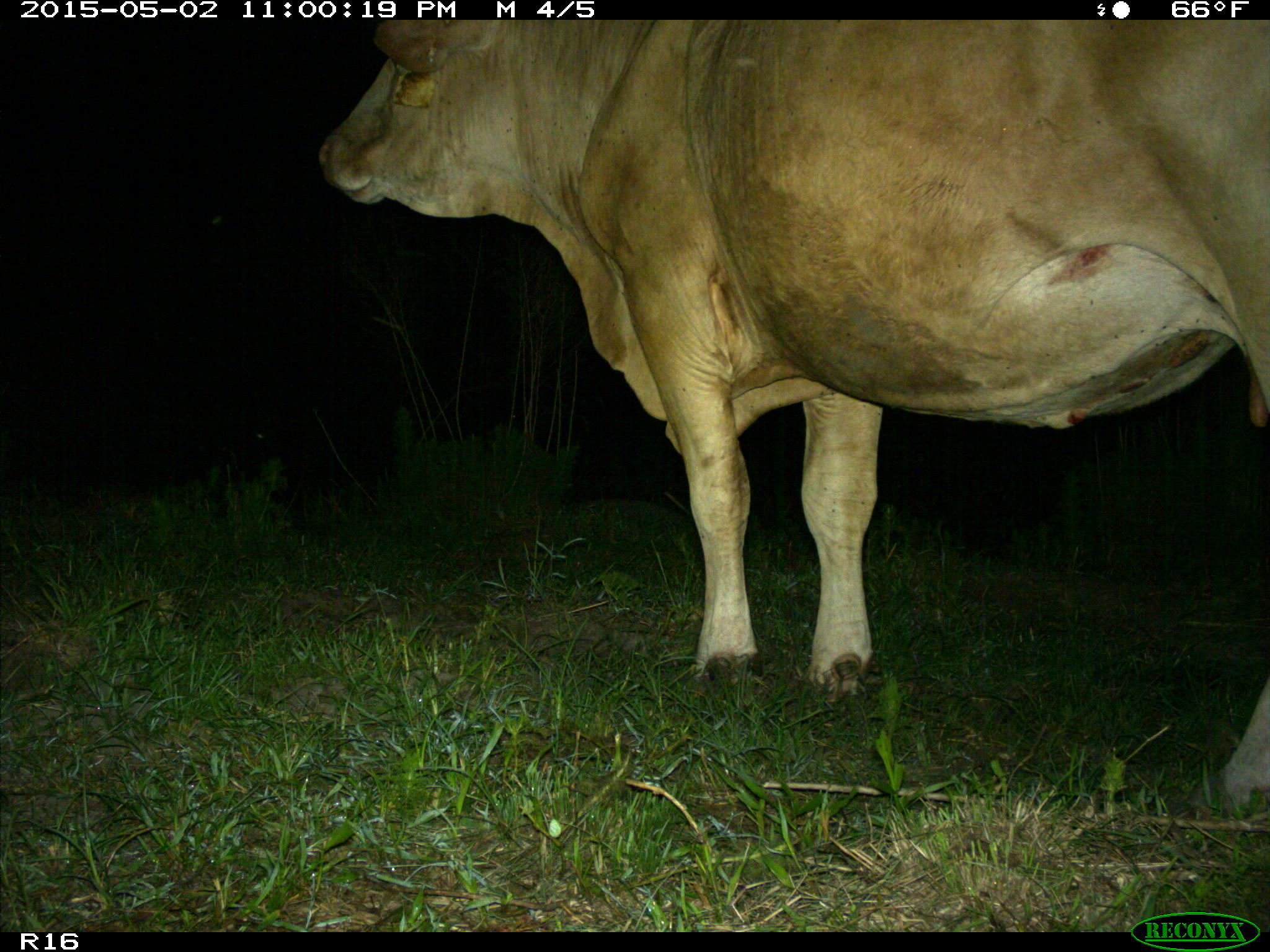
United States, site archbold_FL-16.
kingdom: Animalia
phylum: Chordata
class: Mammalia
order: Artiodactyla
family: Bovidae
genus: Bos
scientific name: Bos taurus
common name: domestic cow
Bos taurus (domestic cow).